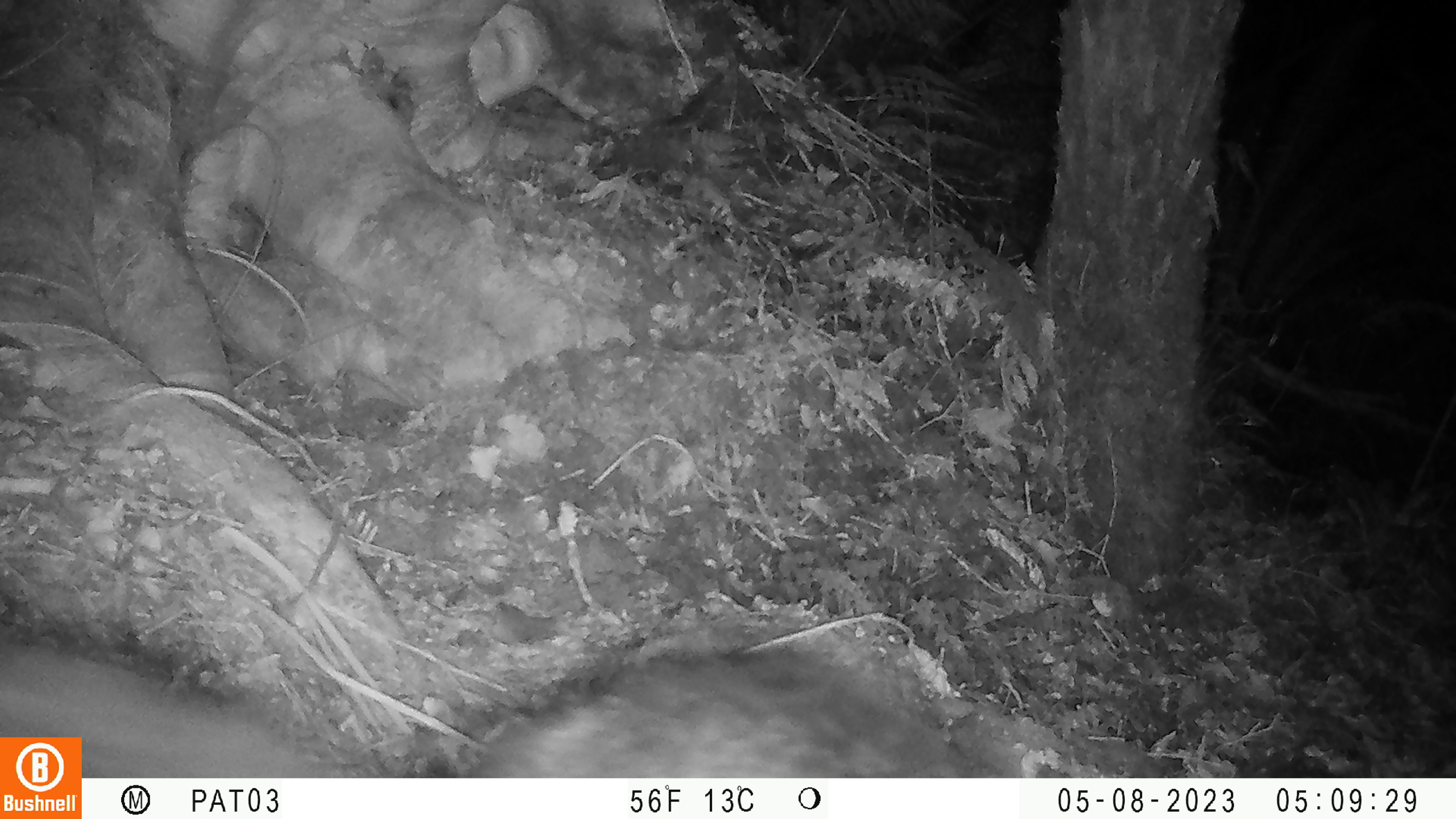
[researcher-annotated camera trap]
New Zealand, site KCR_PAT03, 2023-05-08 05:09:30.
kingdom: Animalia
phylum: Chordata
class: Mammalia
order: Diprotodontia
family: Phalangeridae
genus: Trichosurus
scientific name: Trichosurus vulpecula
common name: common brushtail possum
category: possum